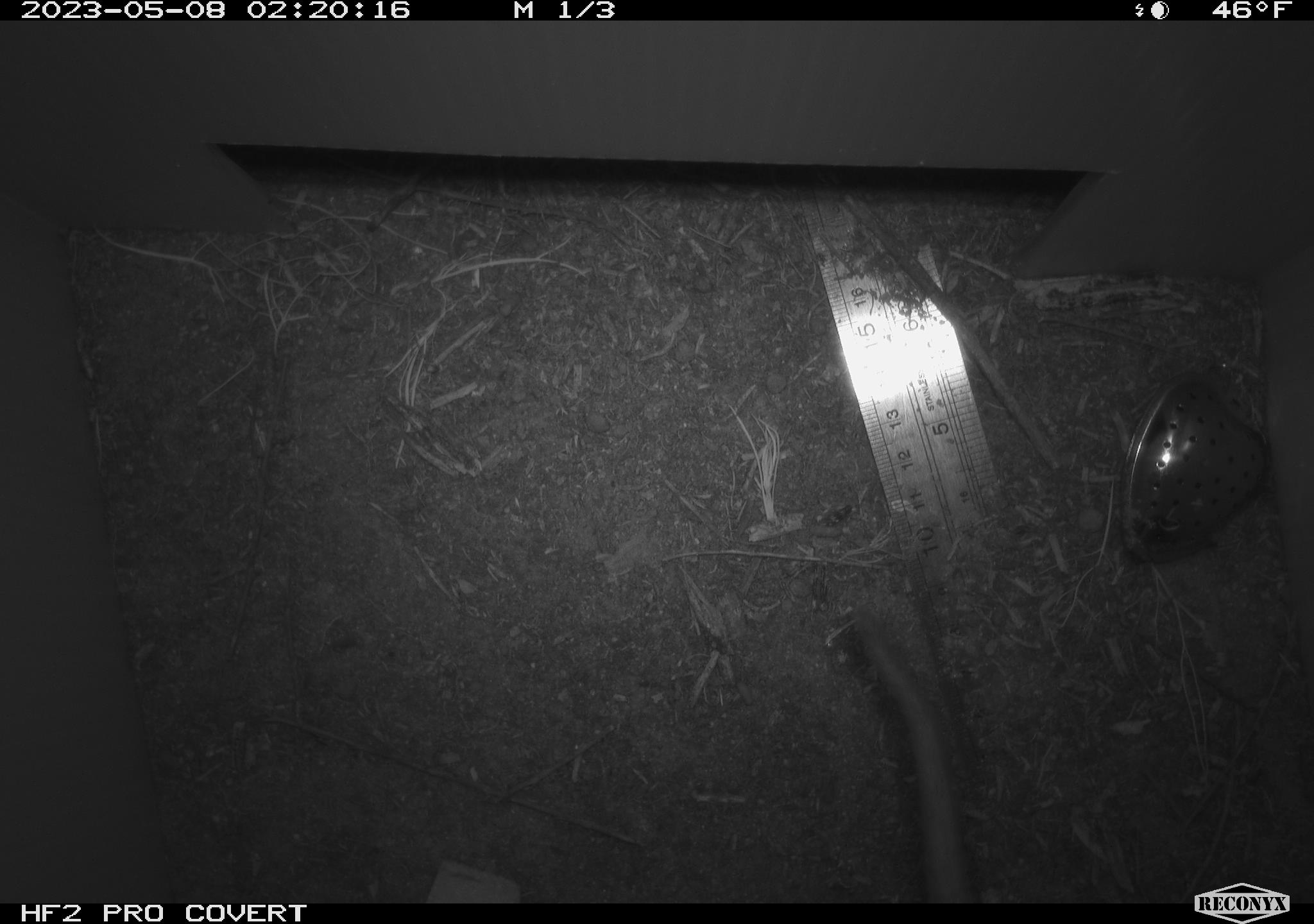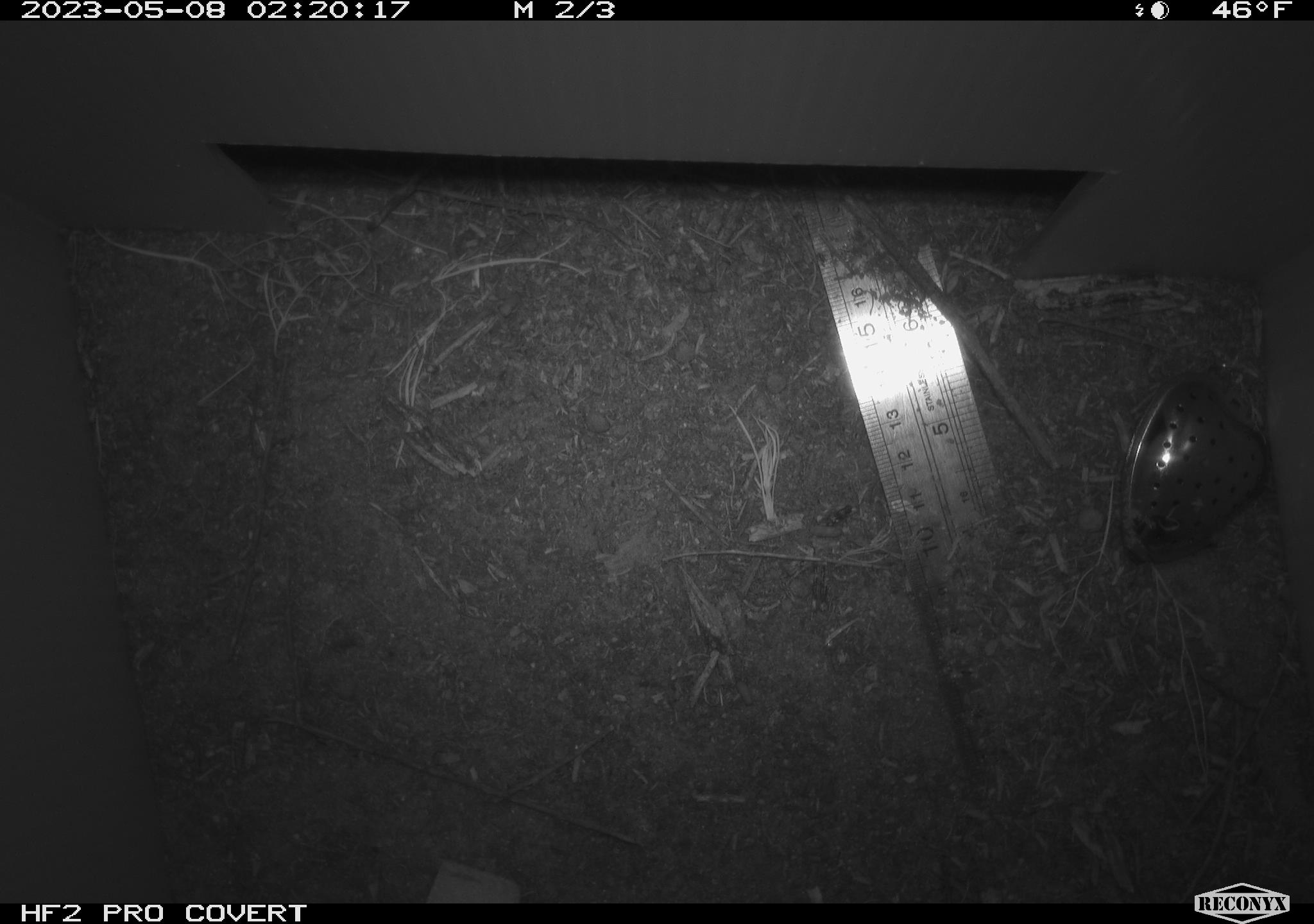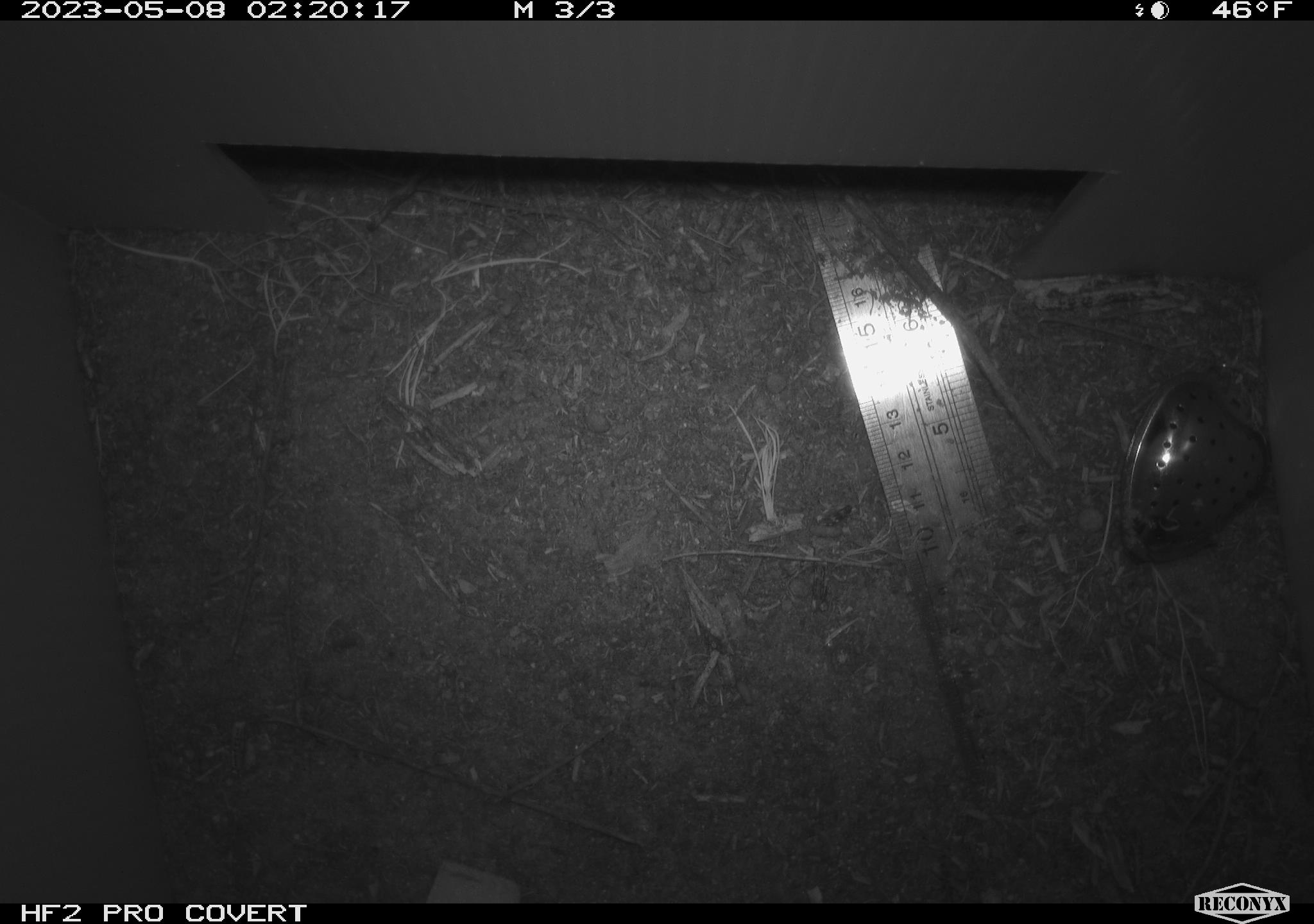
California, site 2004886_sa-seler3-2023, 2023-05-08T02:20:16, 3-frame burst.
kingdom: Animalia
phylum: Chordata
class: Mammalia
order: Rodentia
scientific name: Rodentia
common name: woodrat or rat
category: woodrat or rat species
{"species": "woodrat or rat species (woodrat or rat) (Rodentia)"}